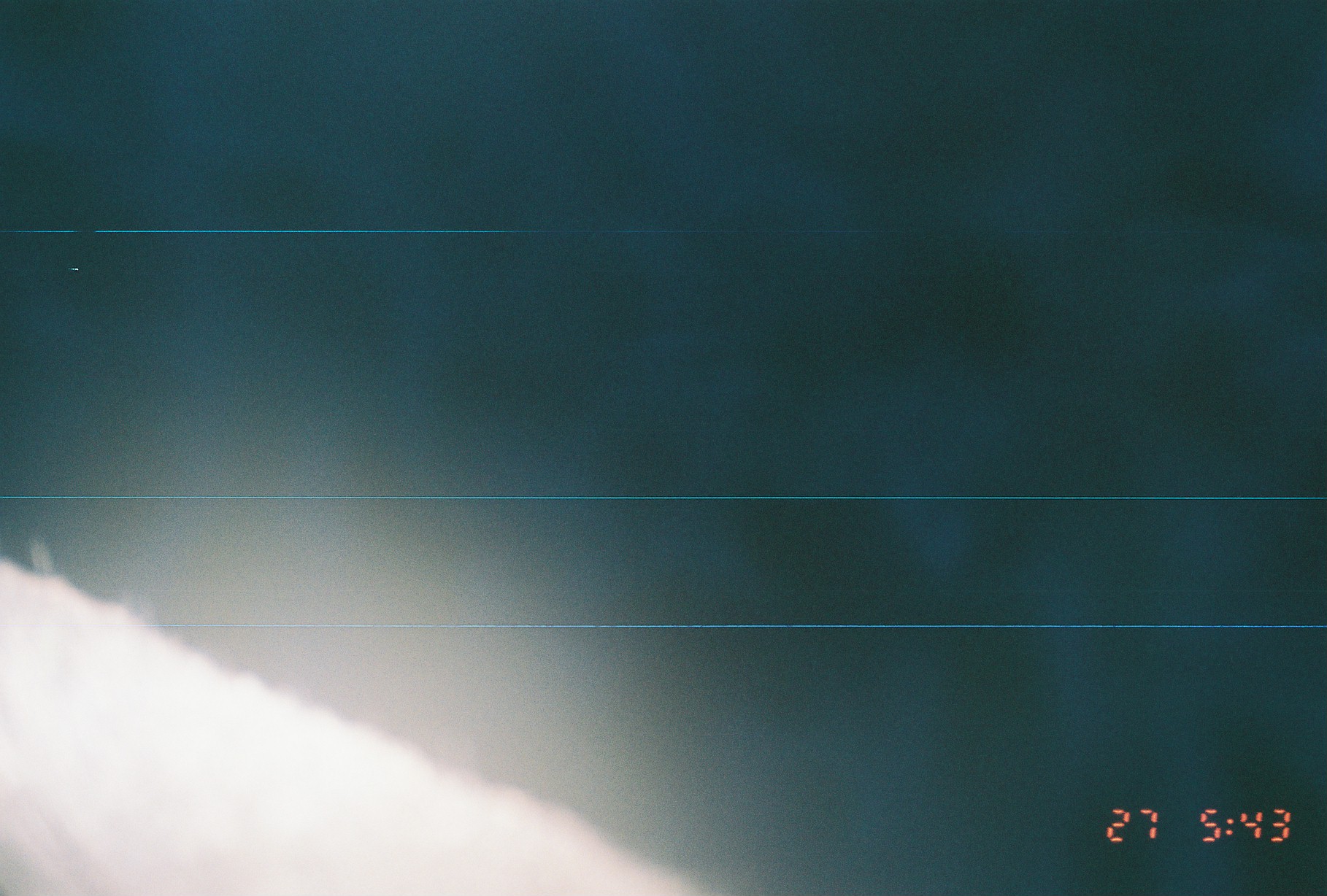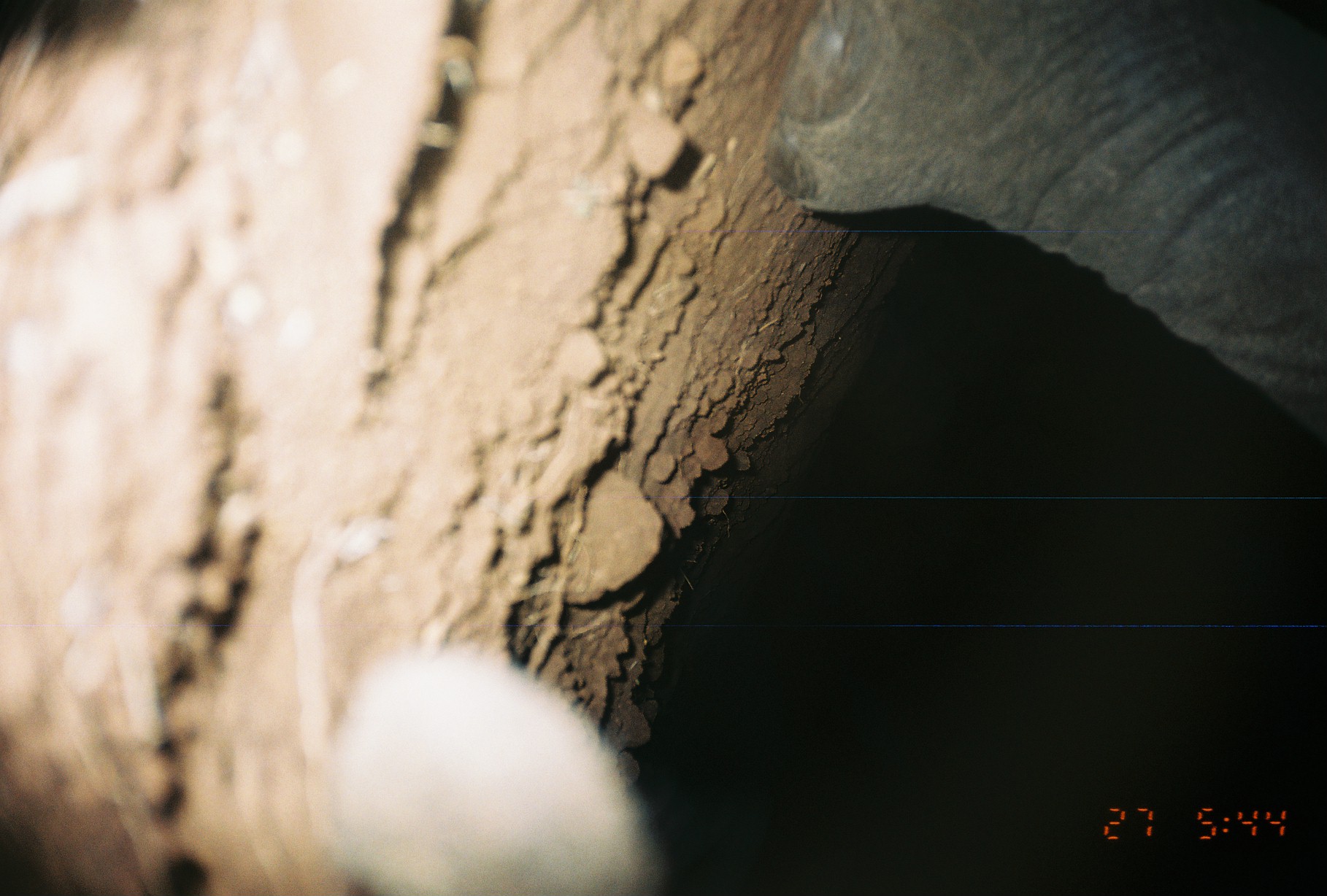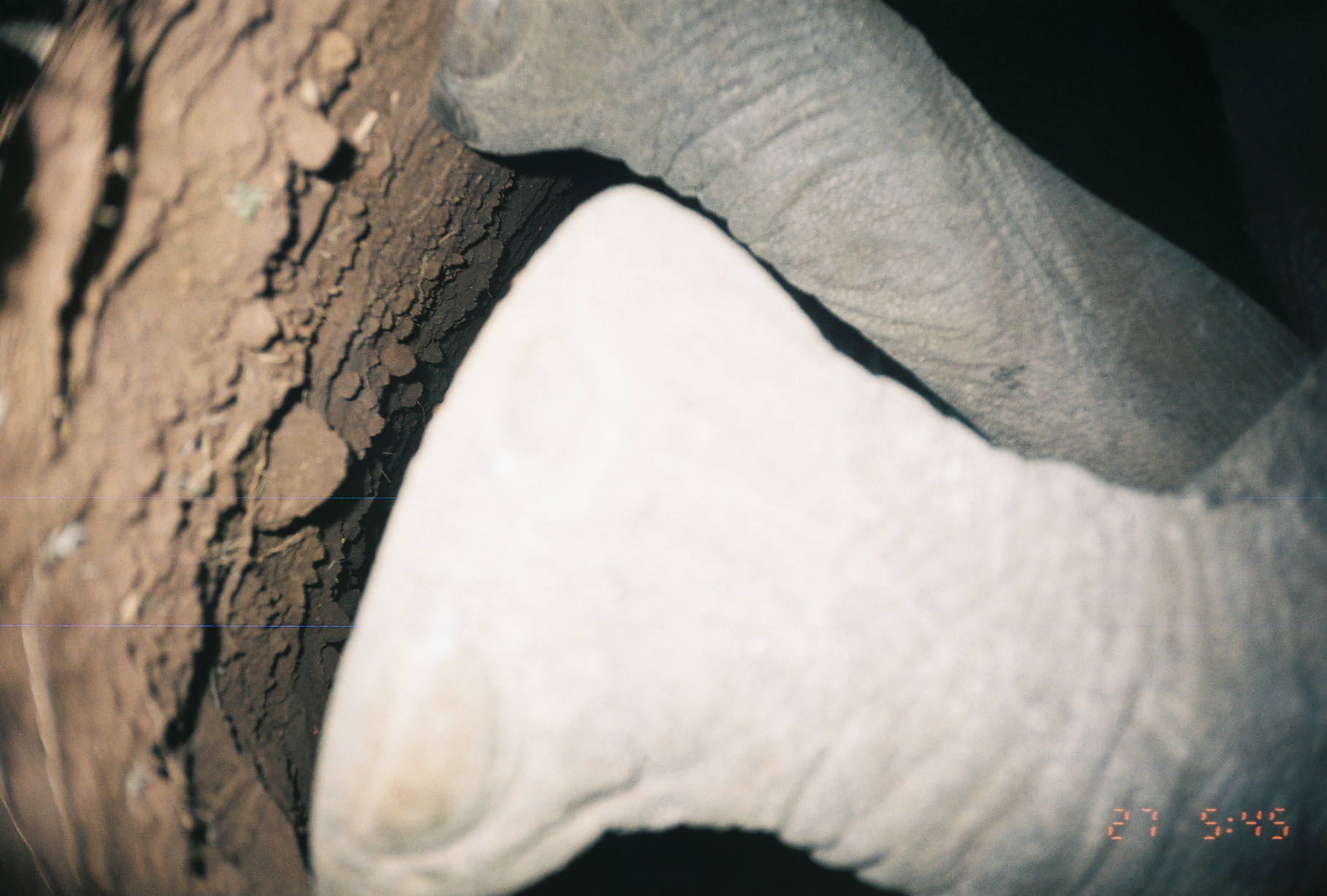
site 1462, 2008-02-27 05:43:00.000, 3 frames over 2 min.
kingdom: Animalia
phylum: Chordata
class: Mammalia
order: Proboscidea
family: Elephantidae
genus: Loxodonta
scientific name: Loxodonta africana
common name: african bush elephant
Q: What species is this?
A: Loxodonta africana (african bush elephant).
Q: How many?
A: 1.